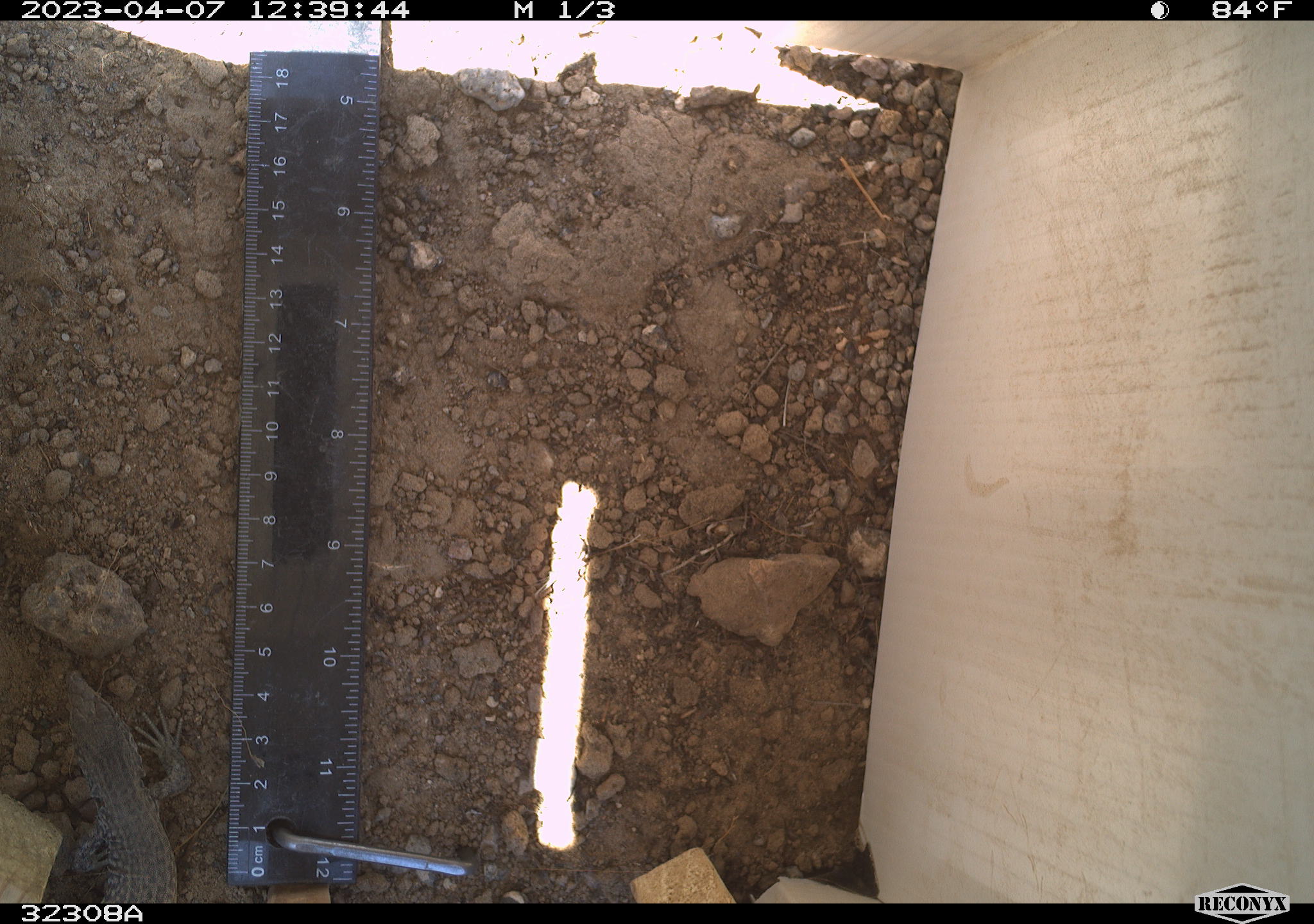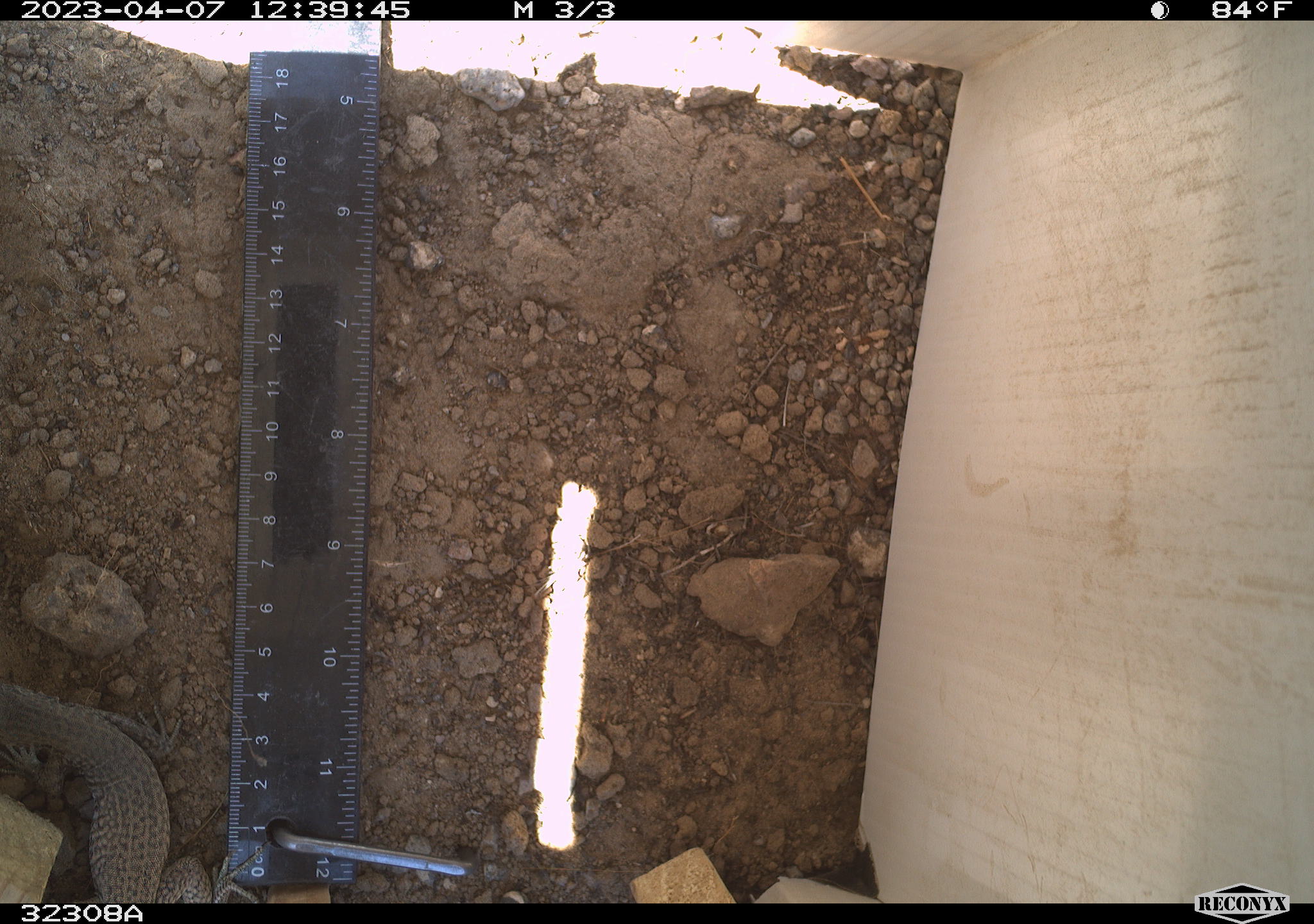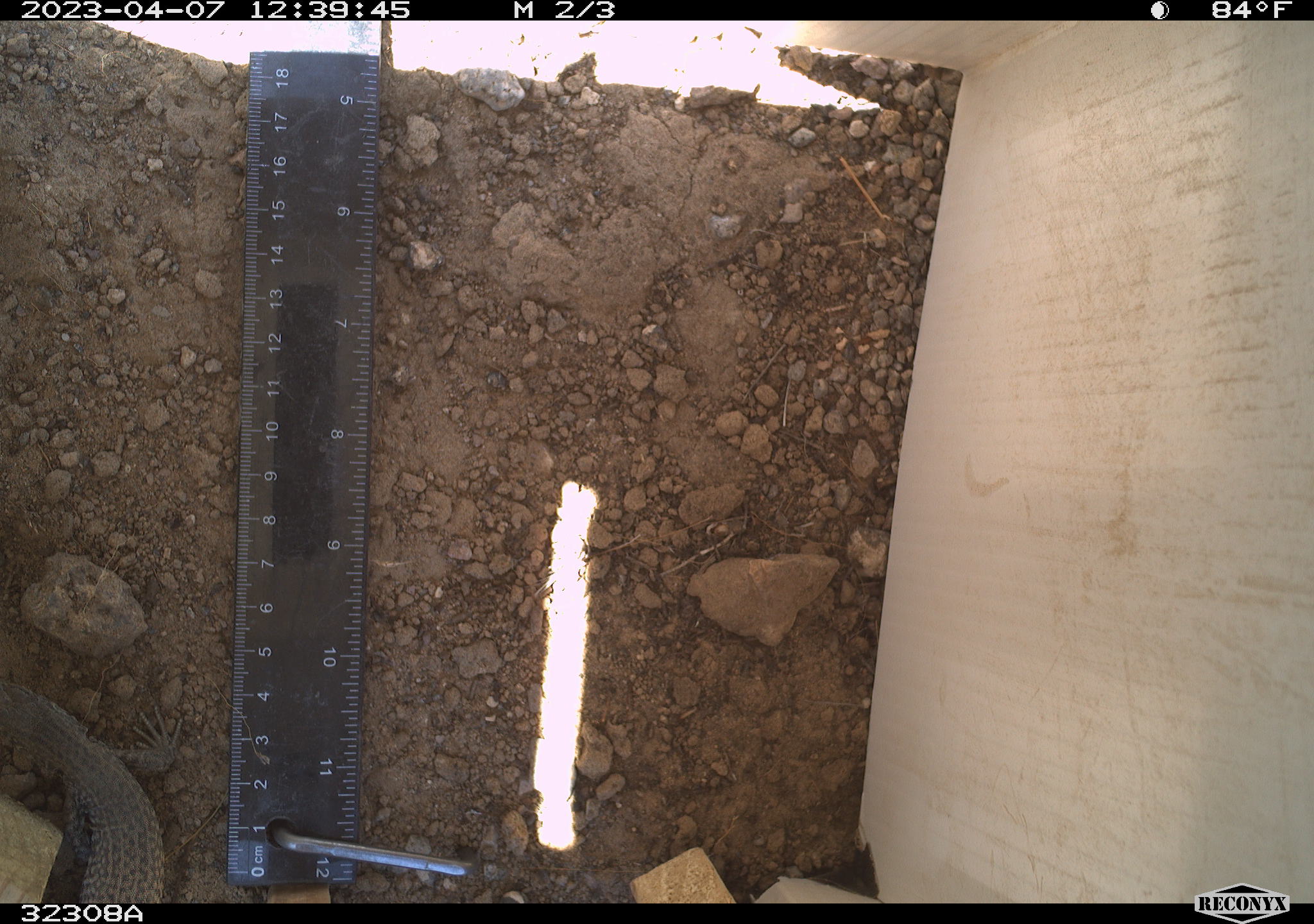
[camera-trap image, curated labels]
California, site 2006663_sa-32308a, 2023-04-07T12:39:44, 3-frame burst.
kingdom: Animalia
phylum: Chordata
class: Reptilia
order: Squamata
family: Teiidae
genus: Aspidoscelis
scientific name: Aspidoscelis tigris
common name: western whiptail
Western whiptail (Aspidoscelis tigris).